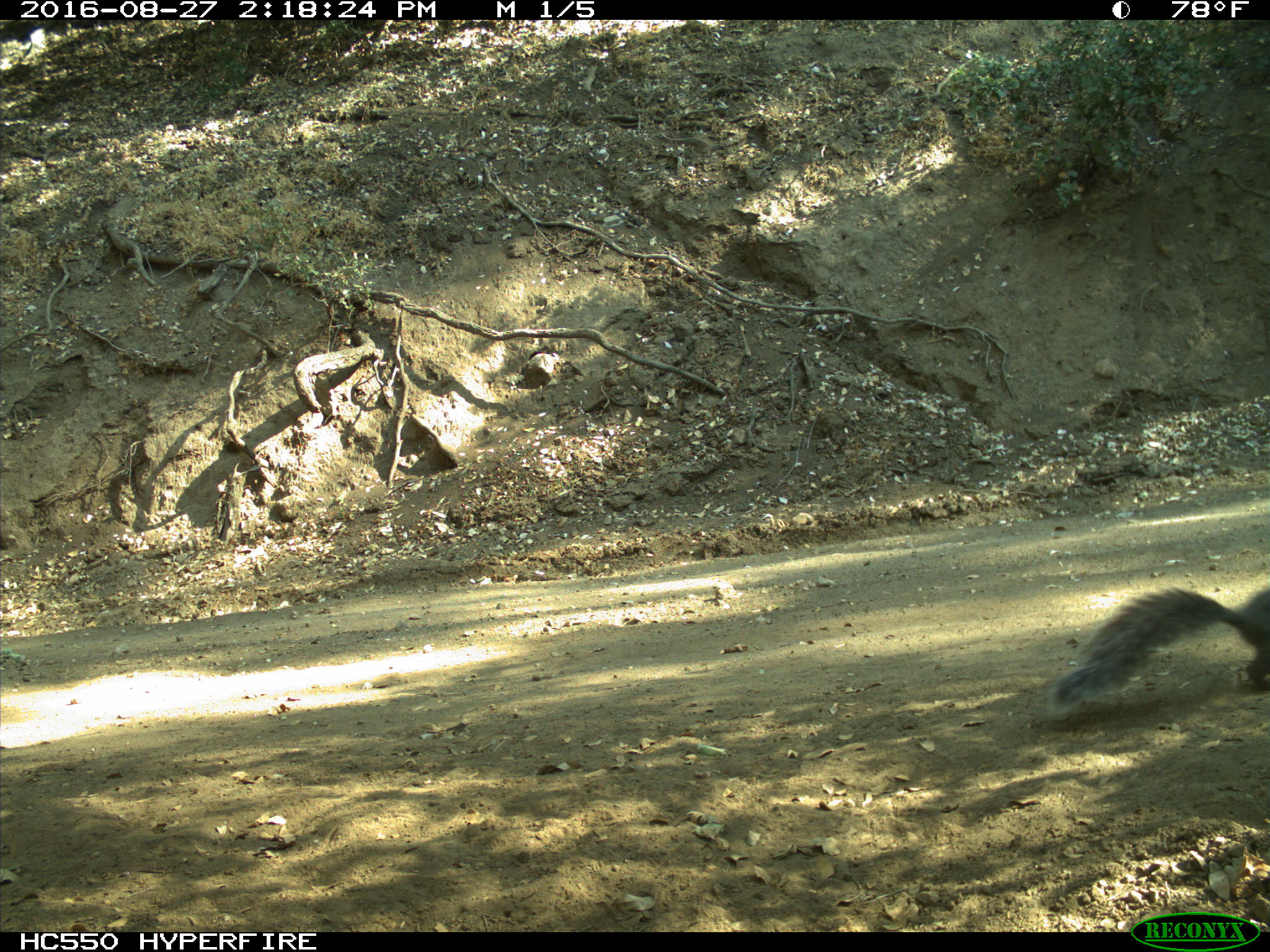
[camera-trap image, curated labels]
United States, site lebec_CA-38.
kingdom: Animalia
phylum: Chordata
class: Mammalia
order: Rodentia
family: Sciuridae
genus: Sciurus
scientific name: Sciurus carolinensis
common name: eastern gray squirrel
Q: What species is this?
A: Sciurus carolinensis (eastern gray squirrel).